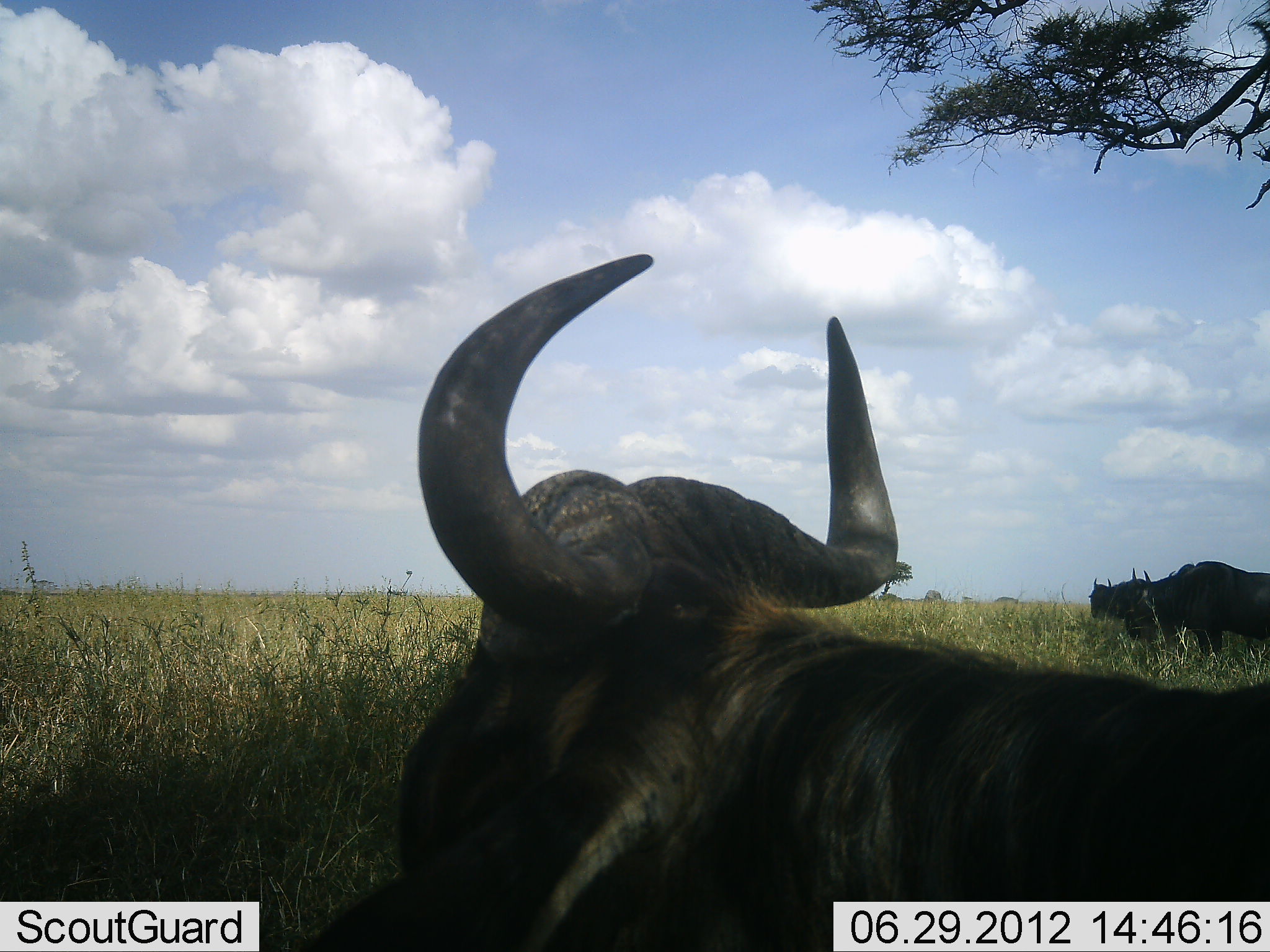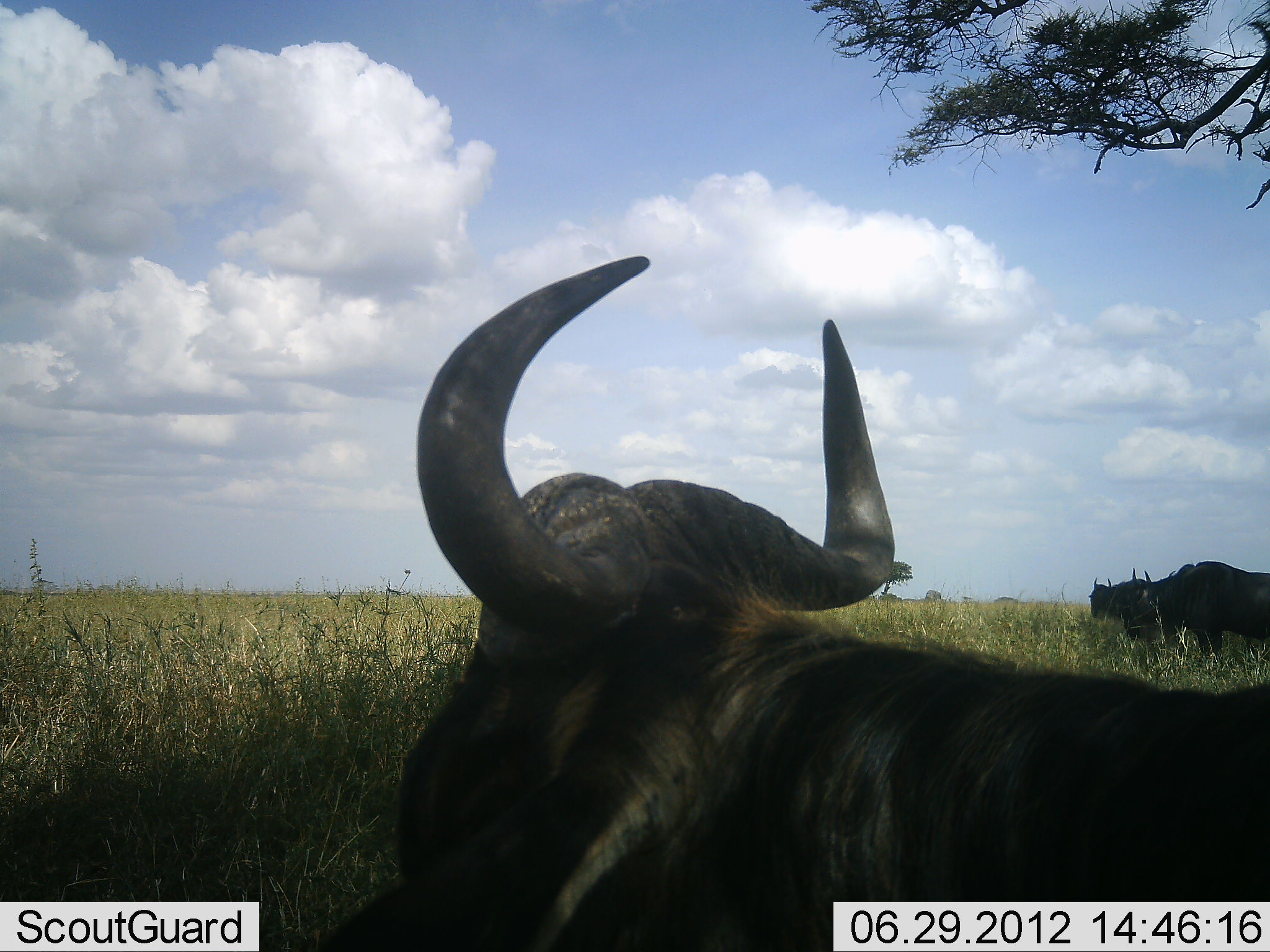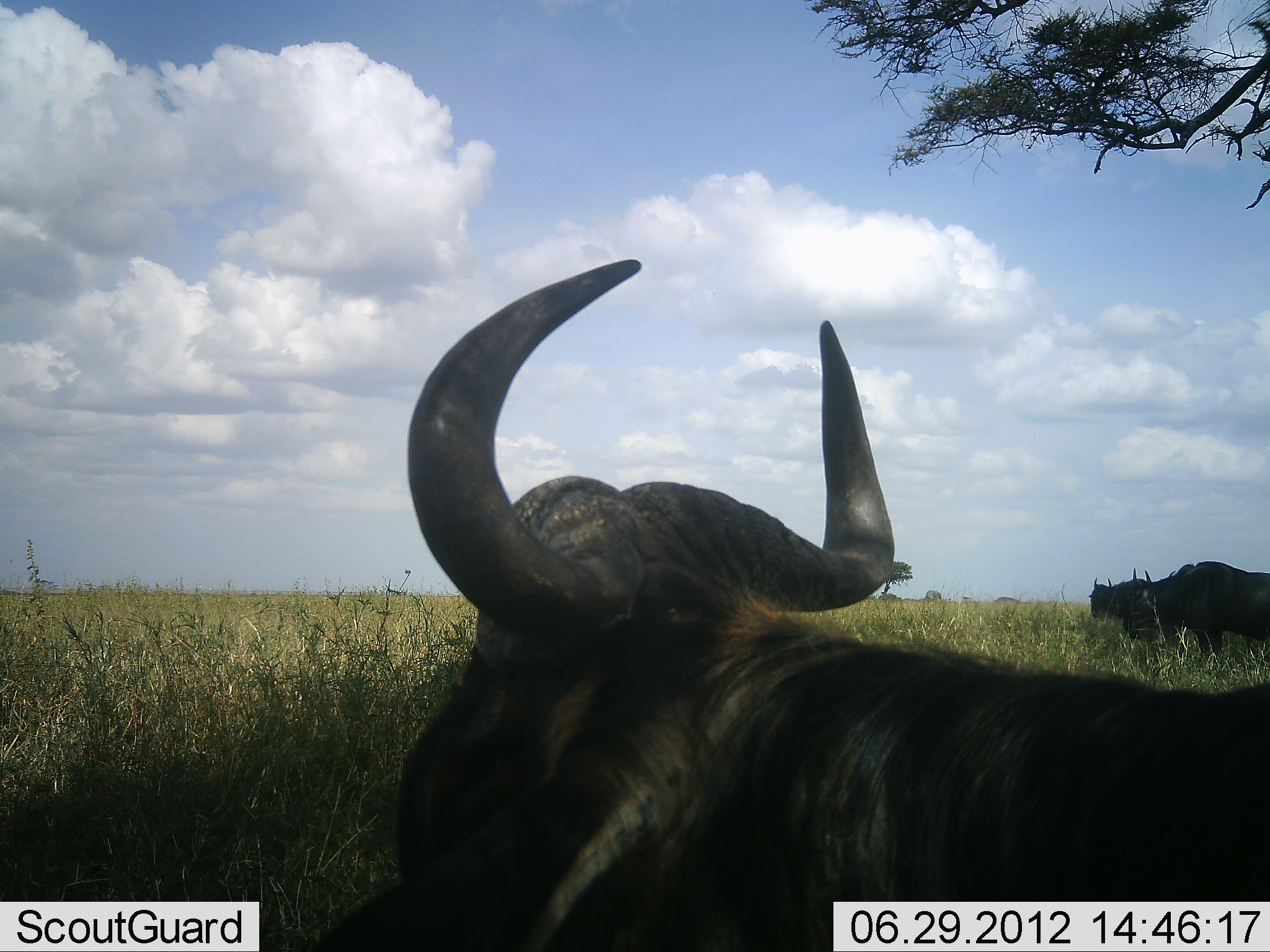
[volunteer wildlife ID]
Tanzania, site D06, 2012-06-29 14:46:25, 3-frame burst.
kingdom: Animalia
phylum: Chordata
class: Mammalia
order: Artiodactyla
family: Bovidae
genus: Connochaetes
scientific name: Connochaetes taurinus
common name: blue wildebeest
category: wildebeest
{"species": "wildebeest (blue wildebeest) (Connochaetes taurinus)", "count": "3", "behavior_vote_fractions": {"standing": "70%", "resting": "70%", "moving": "0%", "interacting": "0%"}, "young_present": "0%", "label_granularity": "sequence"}